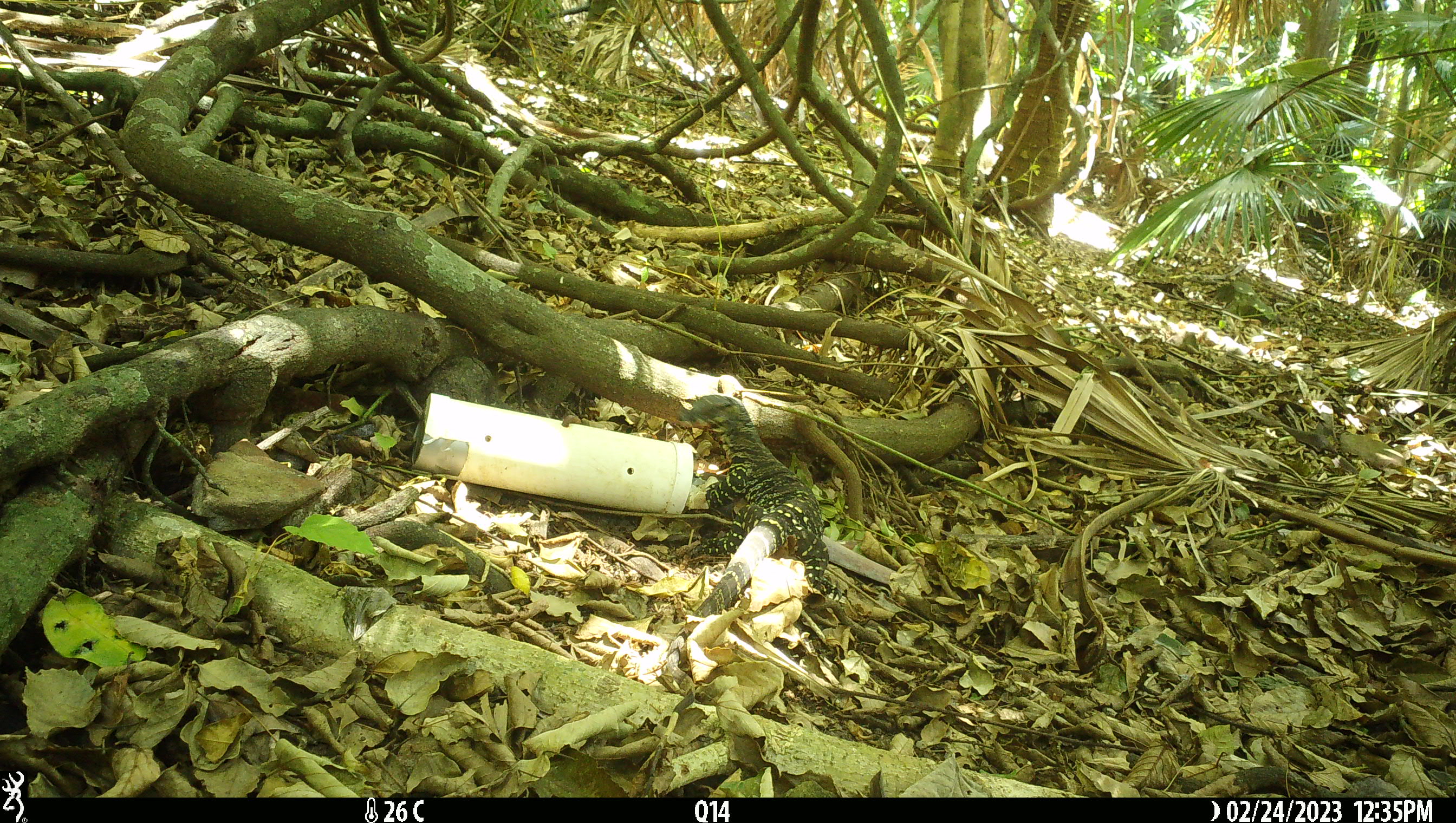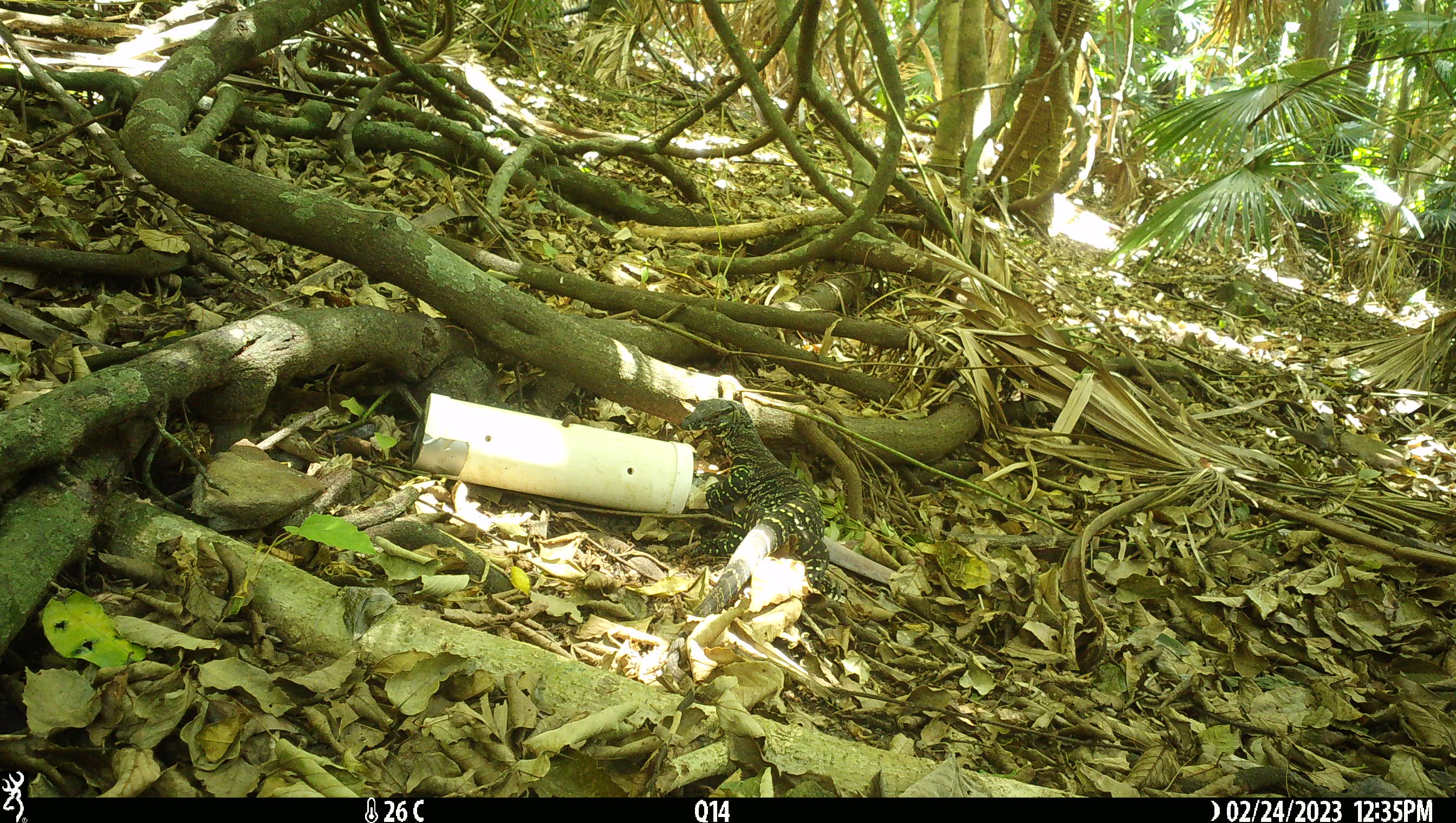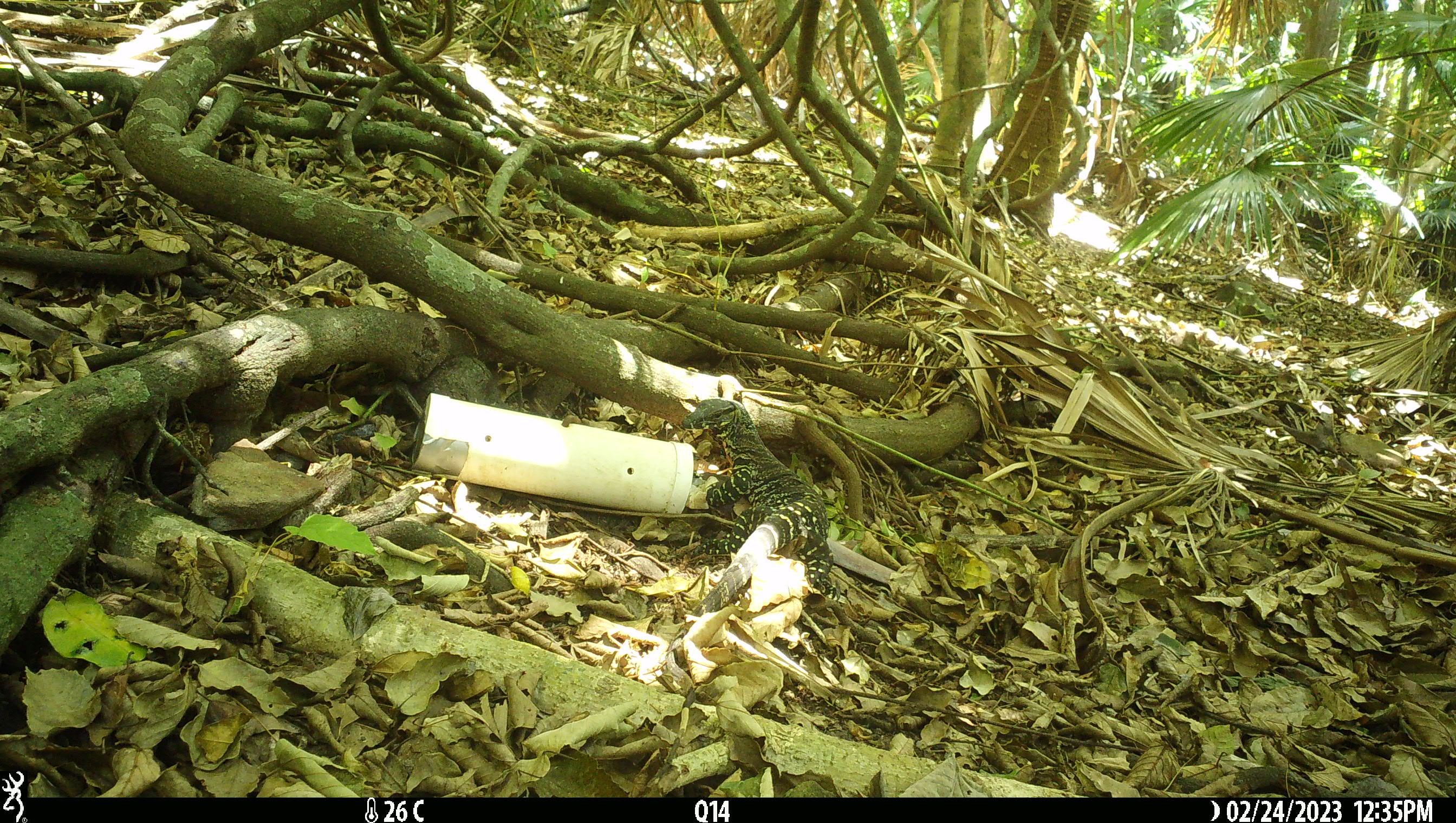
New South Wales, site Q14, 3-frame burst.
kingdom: Animalia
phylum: Chordata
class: Reptilia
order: Squamata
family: Varanidae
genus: Varanus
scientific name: Varanus varius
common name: lace monitor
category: goanna